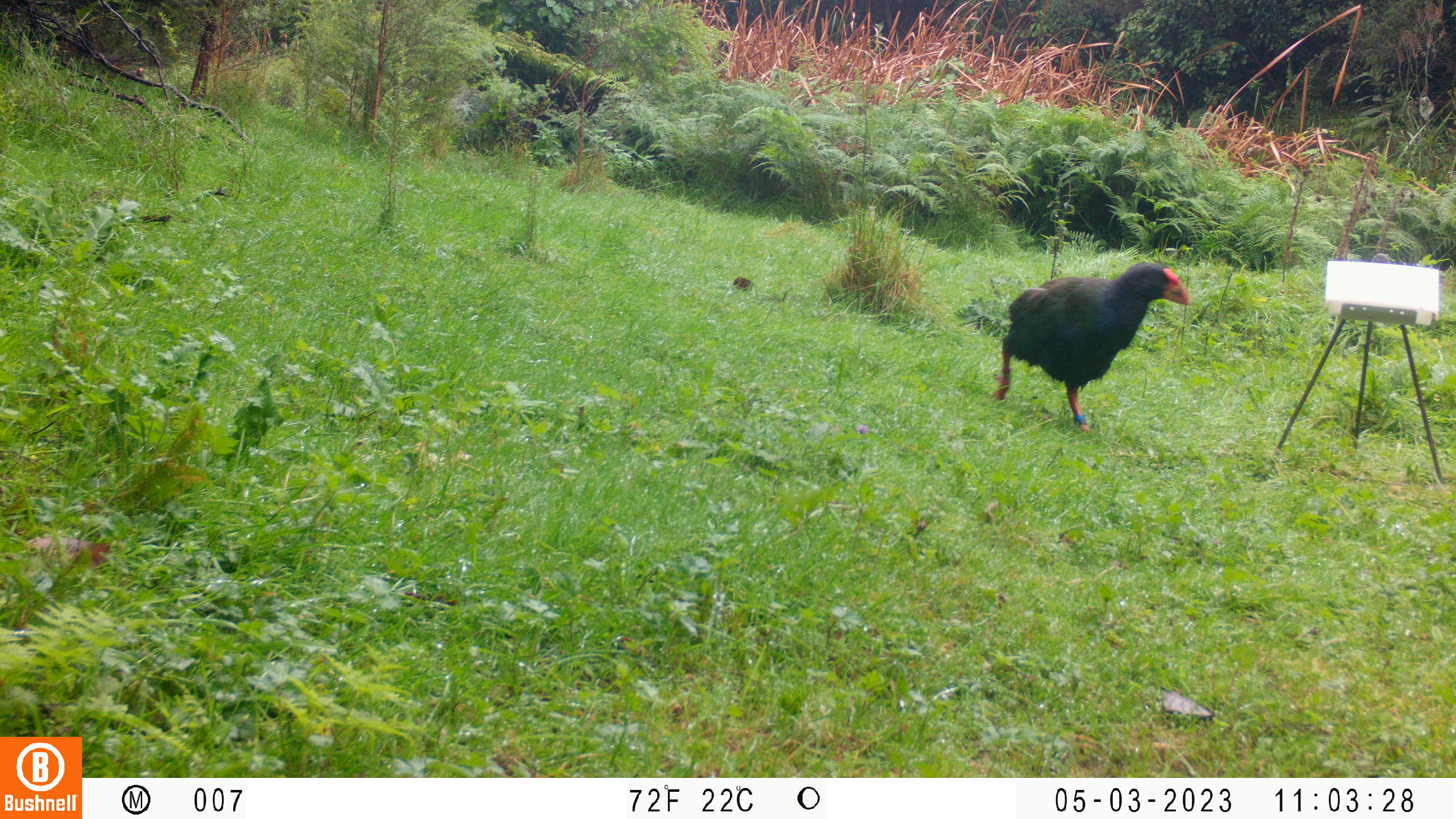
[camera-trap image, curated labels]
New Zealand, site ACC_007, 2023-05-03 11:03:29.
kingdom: Animalia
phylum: Chordata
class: Aves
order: Gruiformes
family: Rallidae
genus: Porphyrio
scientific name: Porphyrio mantelli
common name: takahe